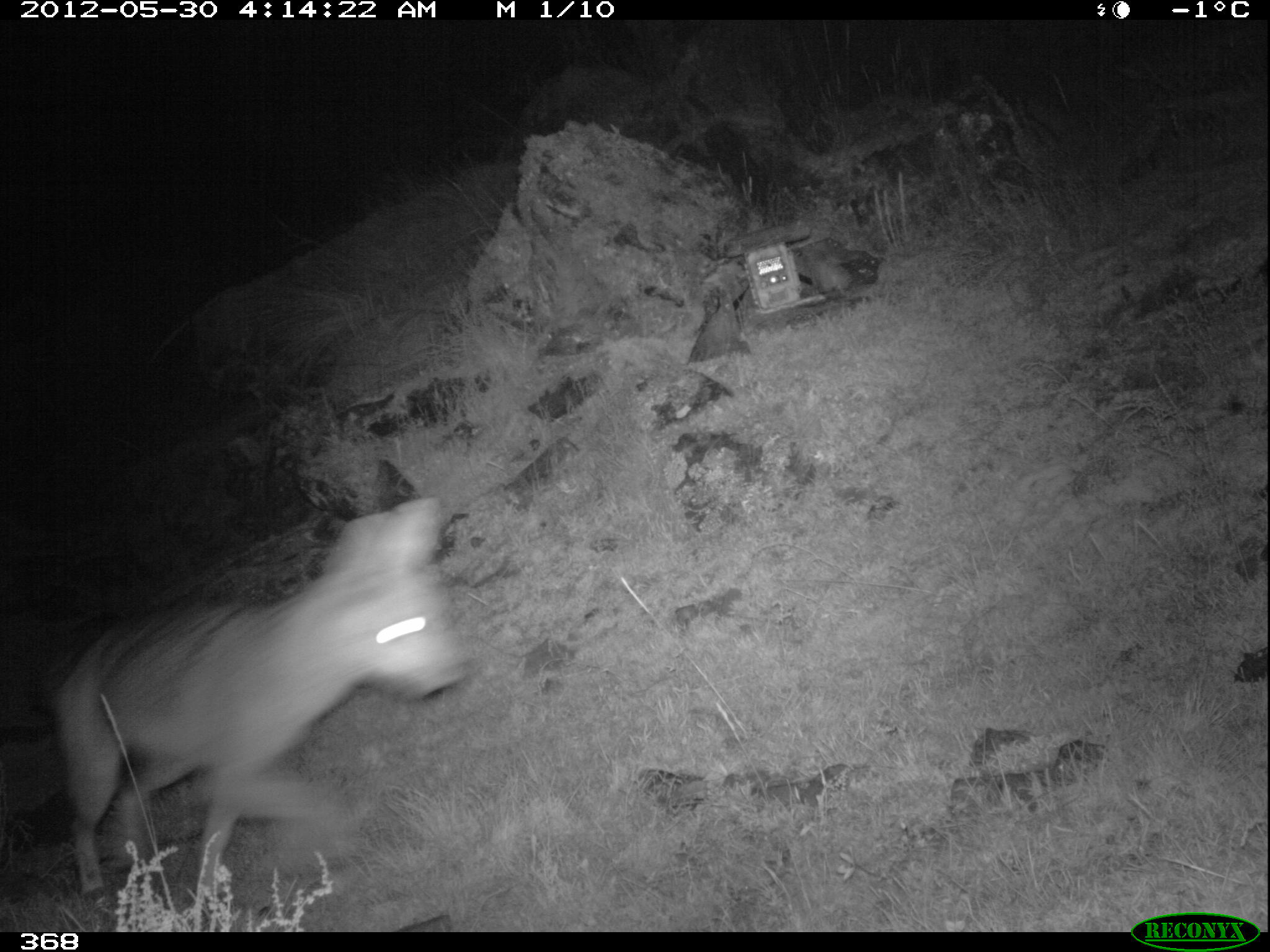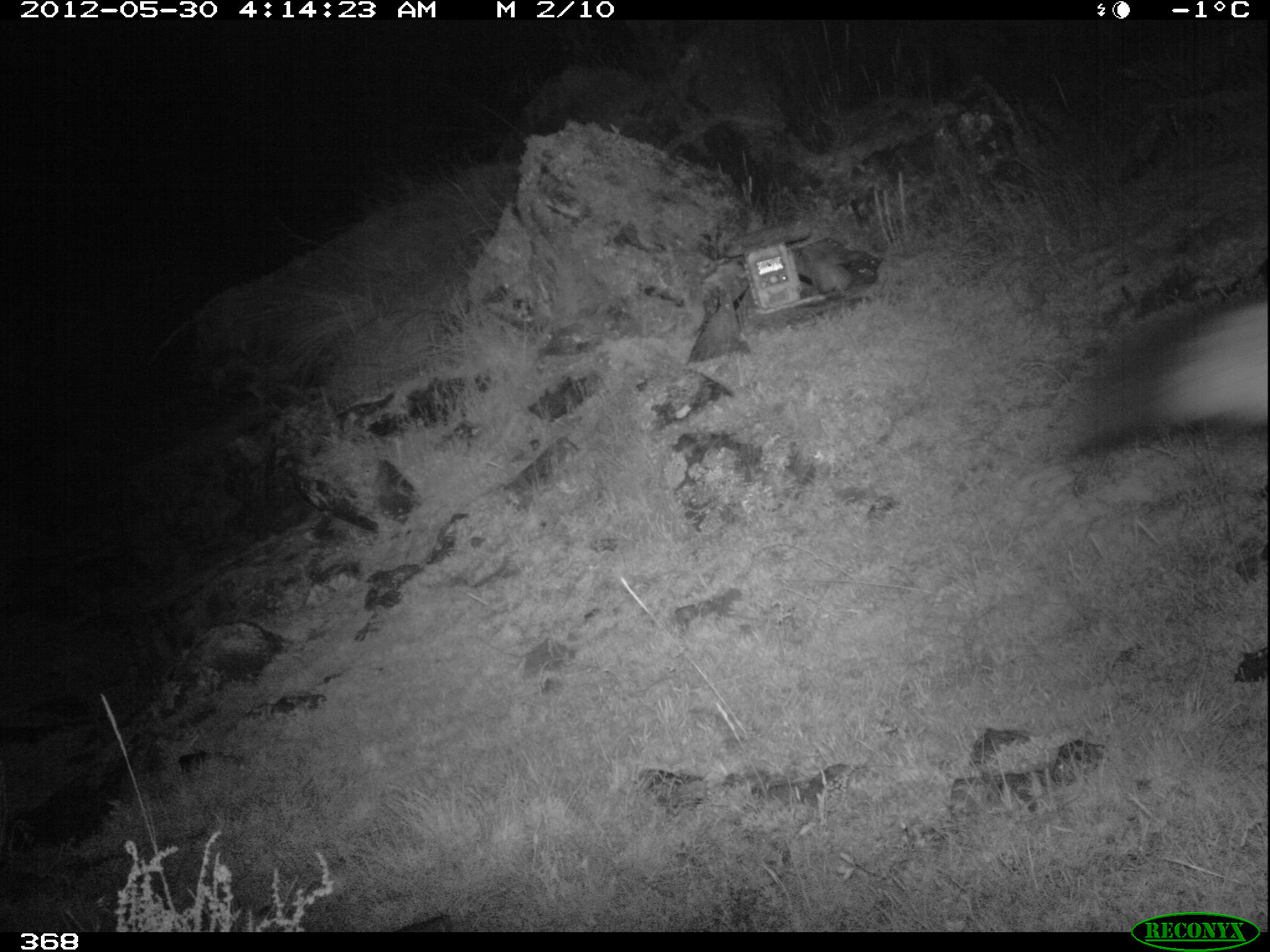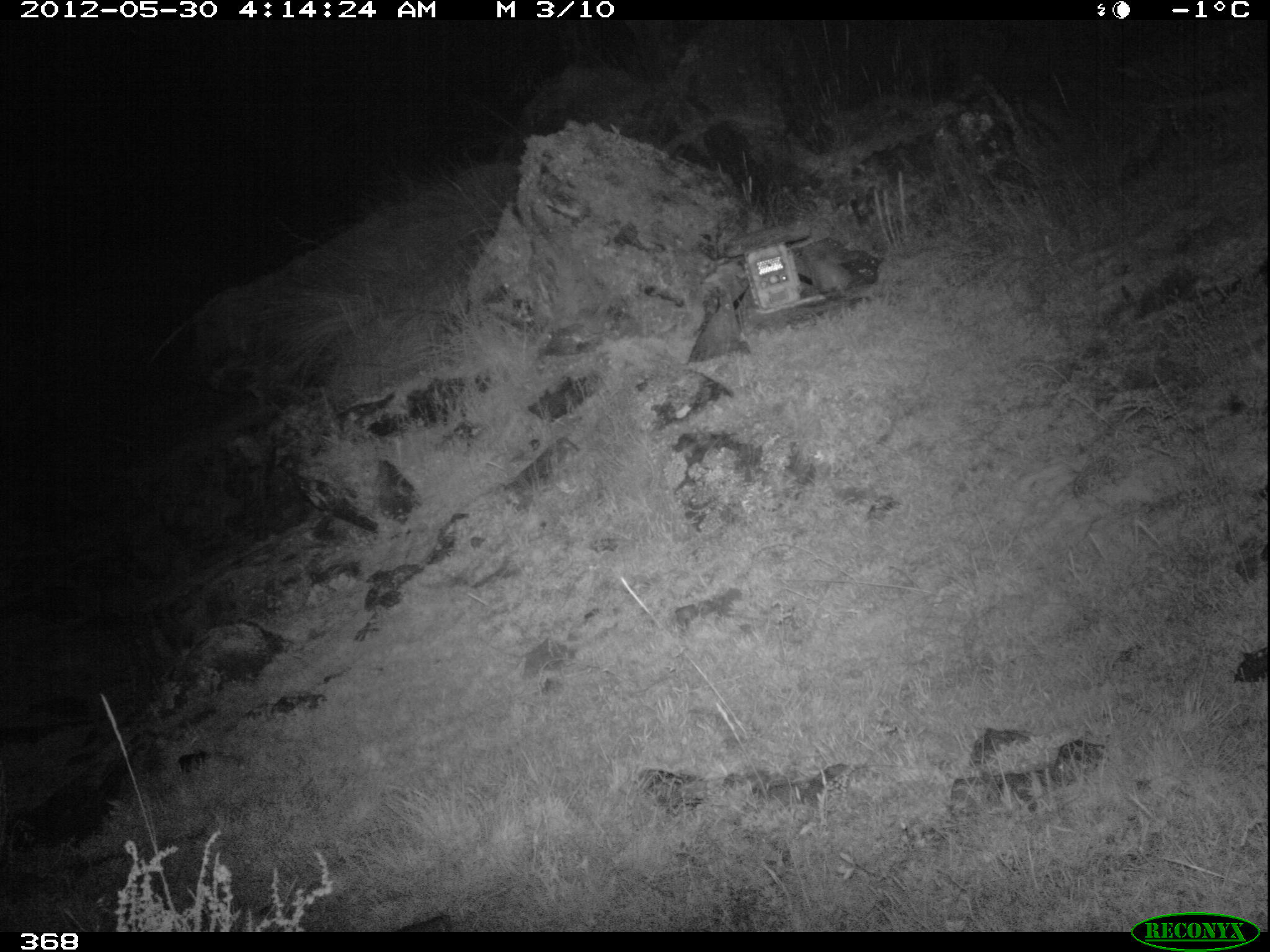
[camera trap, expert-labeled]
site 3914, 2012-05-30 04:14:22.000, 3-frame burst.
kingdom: Animalia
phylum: Chordata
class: Mammalia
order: Carnivora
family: Canidae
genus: Lycalopex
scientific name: Lycalopex culpaeus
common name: culpeo